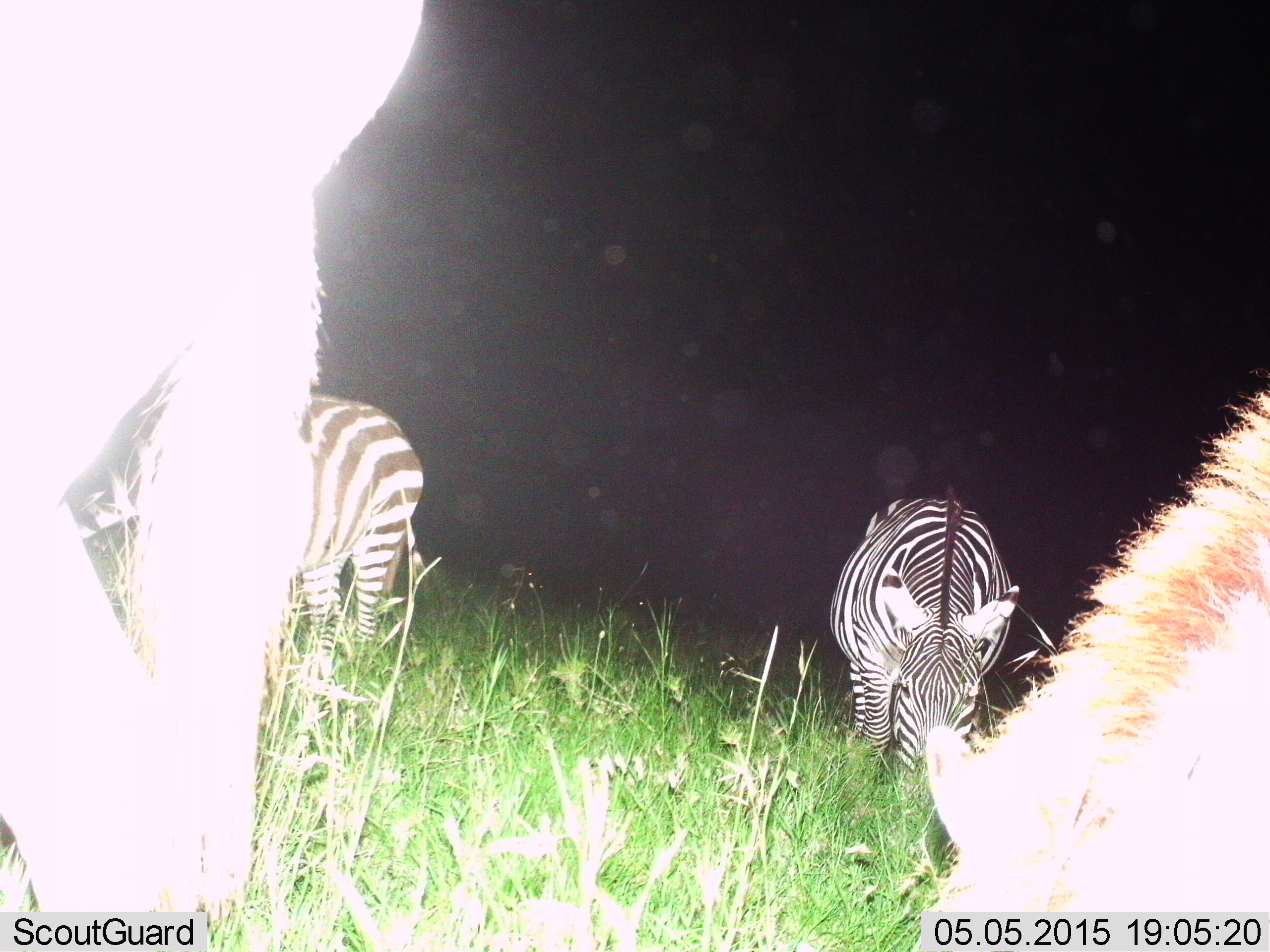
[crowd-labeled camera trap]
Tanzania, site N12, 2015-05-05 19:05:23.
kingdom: Animalia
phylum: Chordata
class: Mammalia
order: Perissodactyla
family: Equidae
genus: Equus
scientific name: Equus quagga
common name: plains zebra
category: zebra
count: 4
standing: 40%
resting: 0%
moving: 10%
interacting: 0%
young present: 0%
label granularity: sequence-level